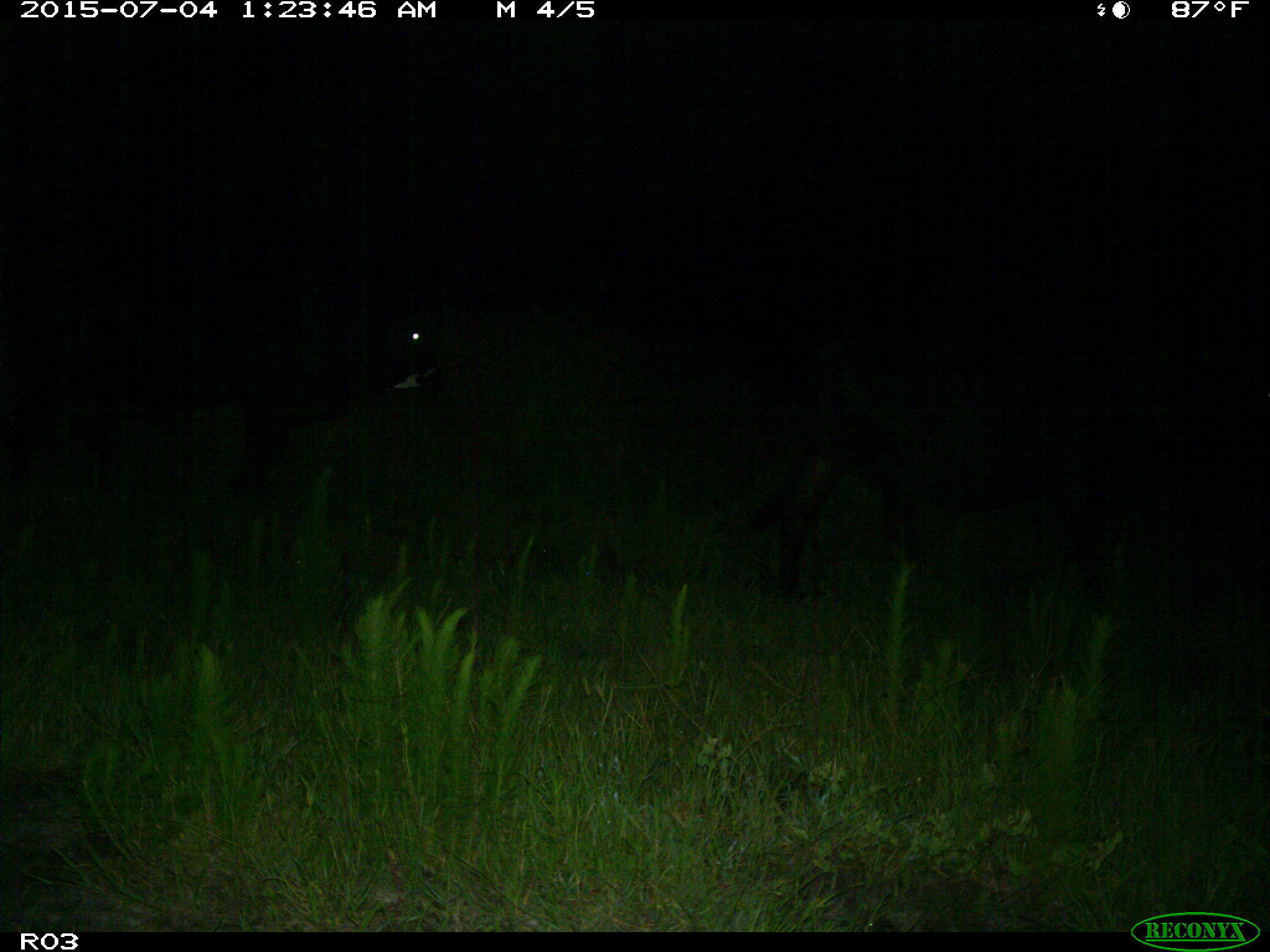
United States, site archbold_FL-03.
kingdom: Animalia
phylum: Chordata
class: Mammalia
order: Artiodactyla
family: Bovidae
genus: Bos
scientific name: Bos taurus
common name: domestic cow